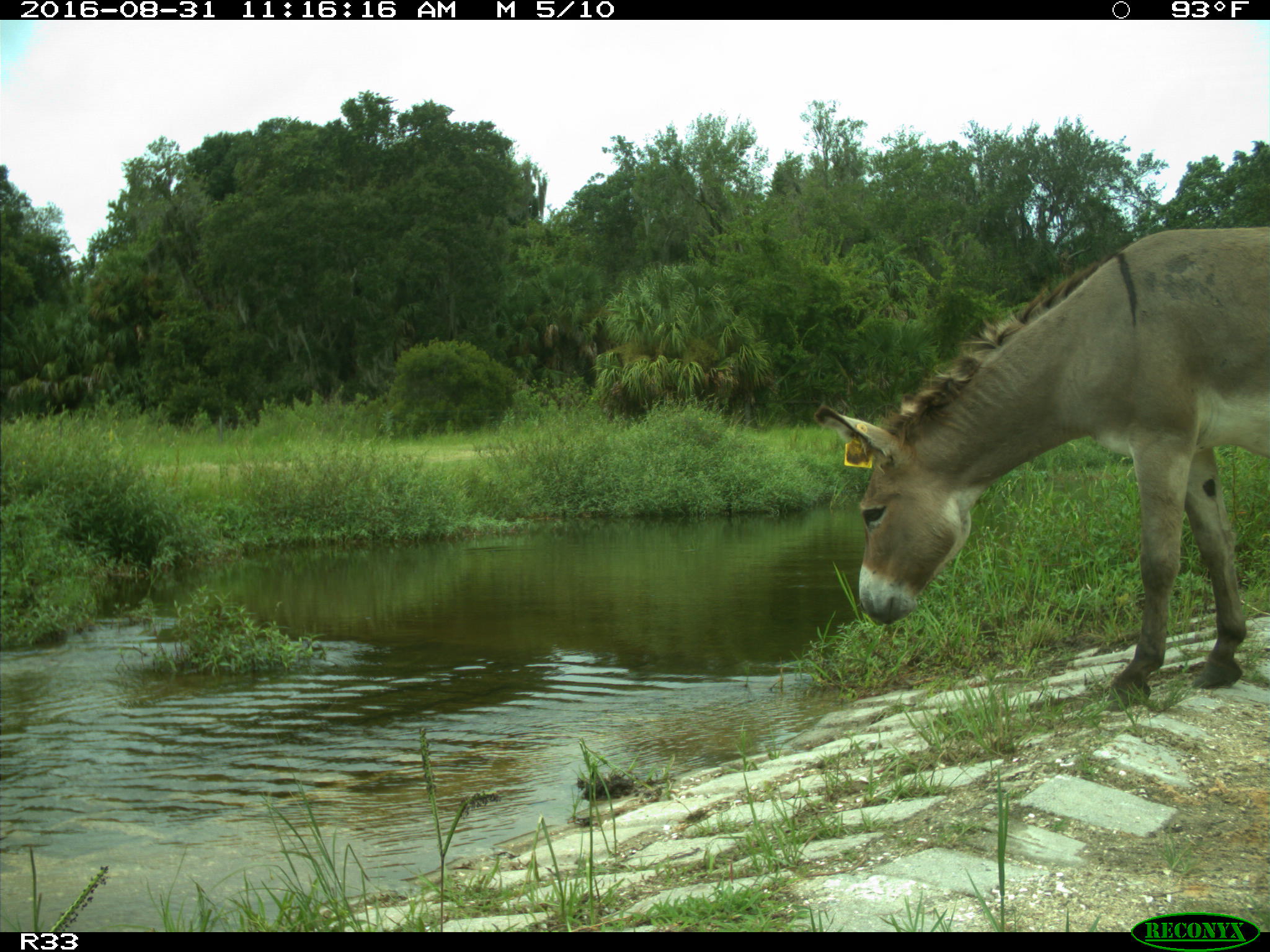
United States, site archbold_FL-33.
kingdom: Animalia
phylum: Chordata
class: Mammalia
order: Perissodactyla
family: Equidae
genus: Equus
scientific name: Equus africanus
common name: african wild ass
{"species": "Equus africanus (african wild ass)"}